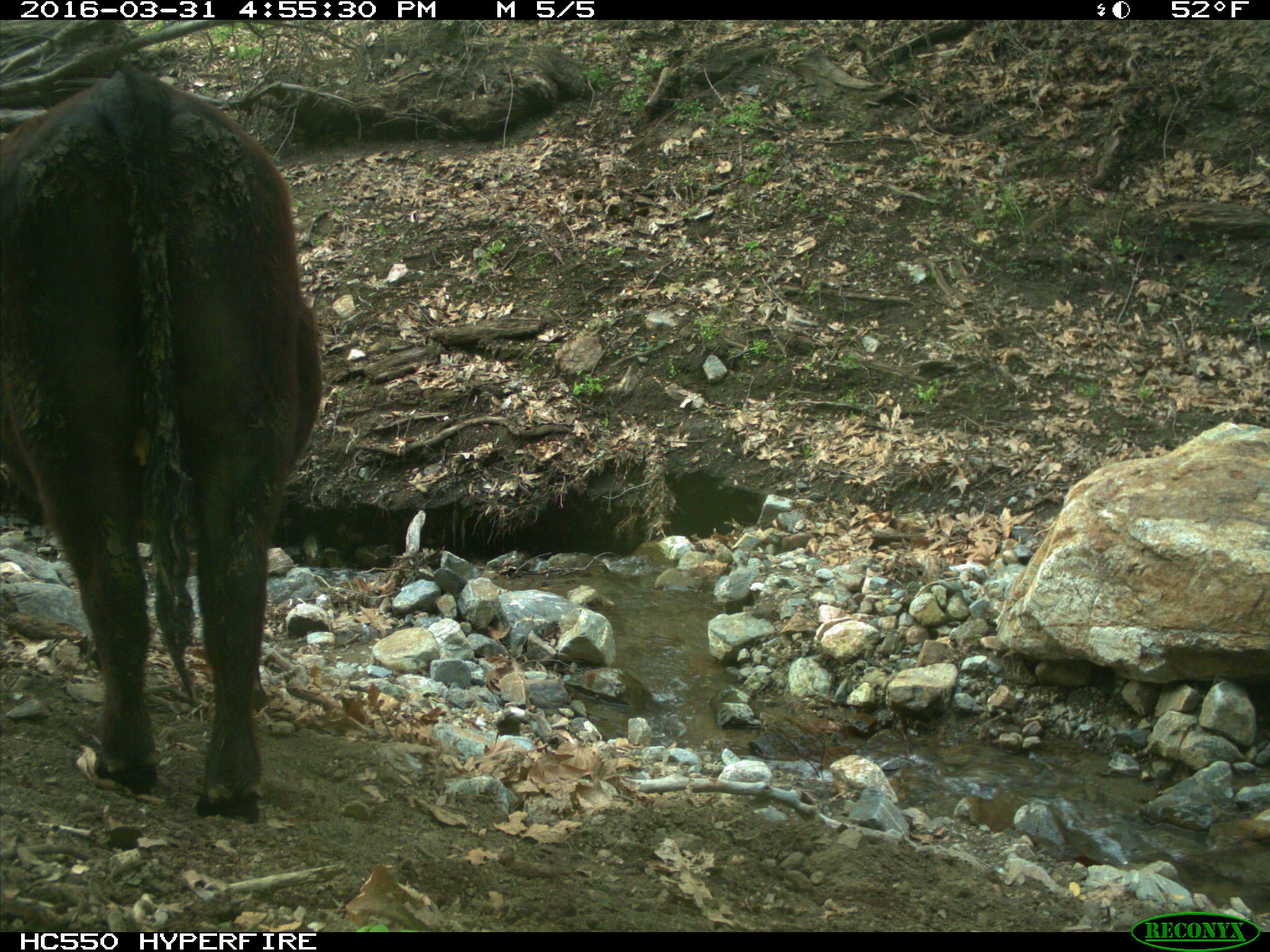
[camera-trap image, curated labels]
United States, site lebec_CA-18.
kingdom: Animalia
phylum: Chordata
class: Mammalia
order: Artiodactyla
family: Bovidae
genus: Bos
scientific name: Bos taurus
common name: domestic cow